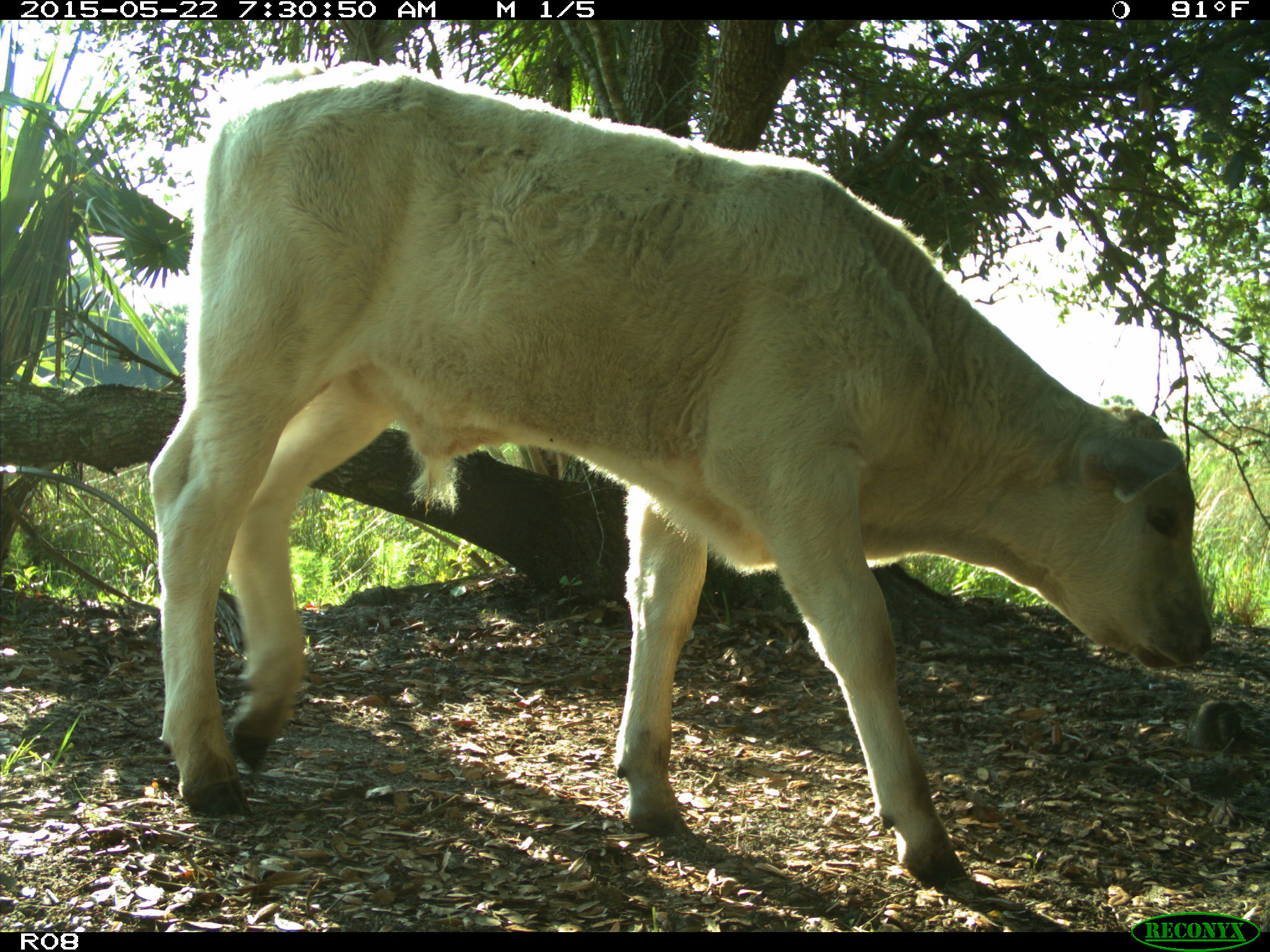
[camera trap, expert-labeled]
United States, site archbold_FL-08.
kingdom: Animalia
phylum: Chordata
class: Mammalia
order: Artiodactyla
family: Bovidae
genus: Bos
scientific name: Bos taurus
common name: domestic cow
Bos taurus (domestic cow).